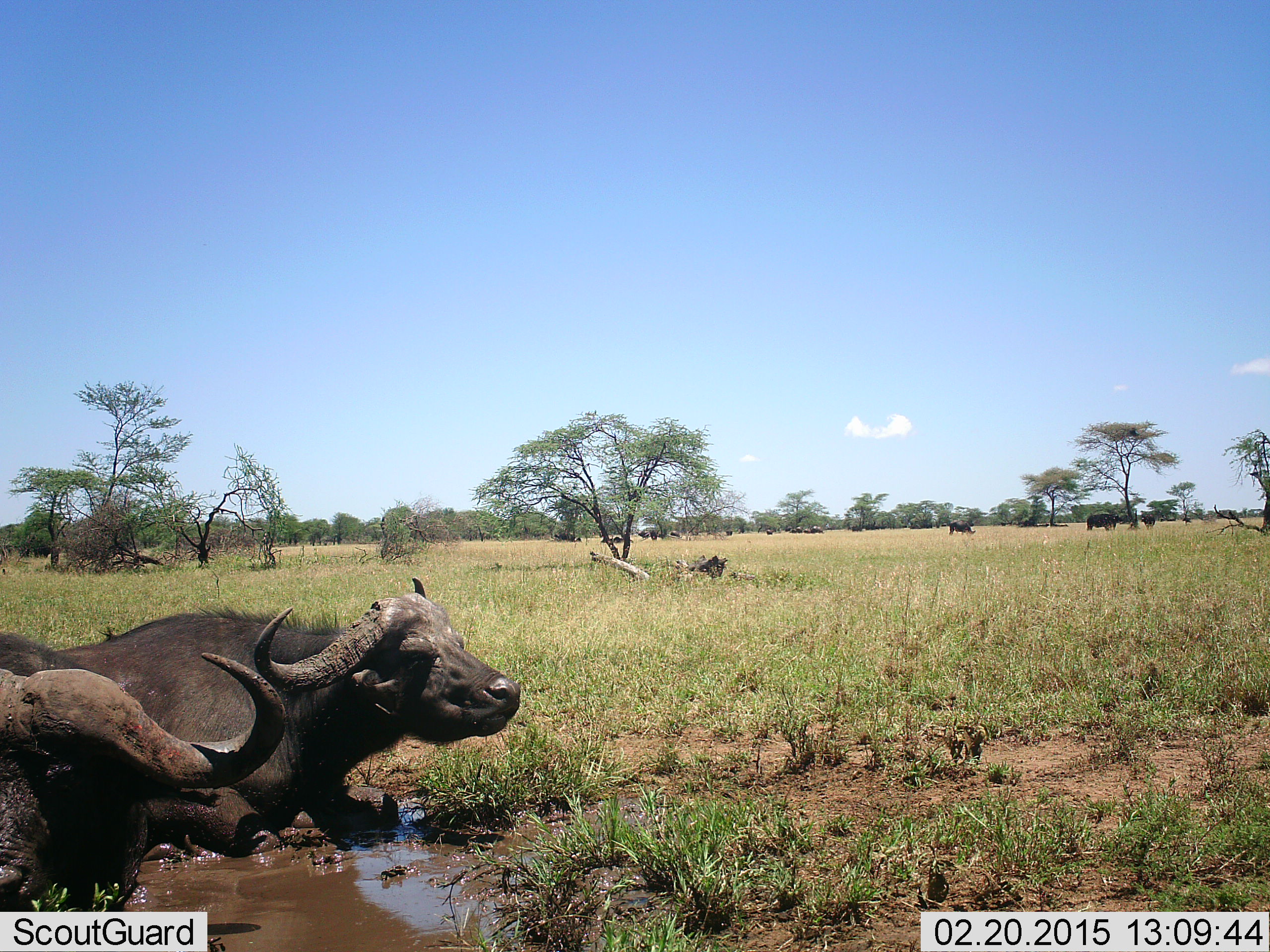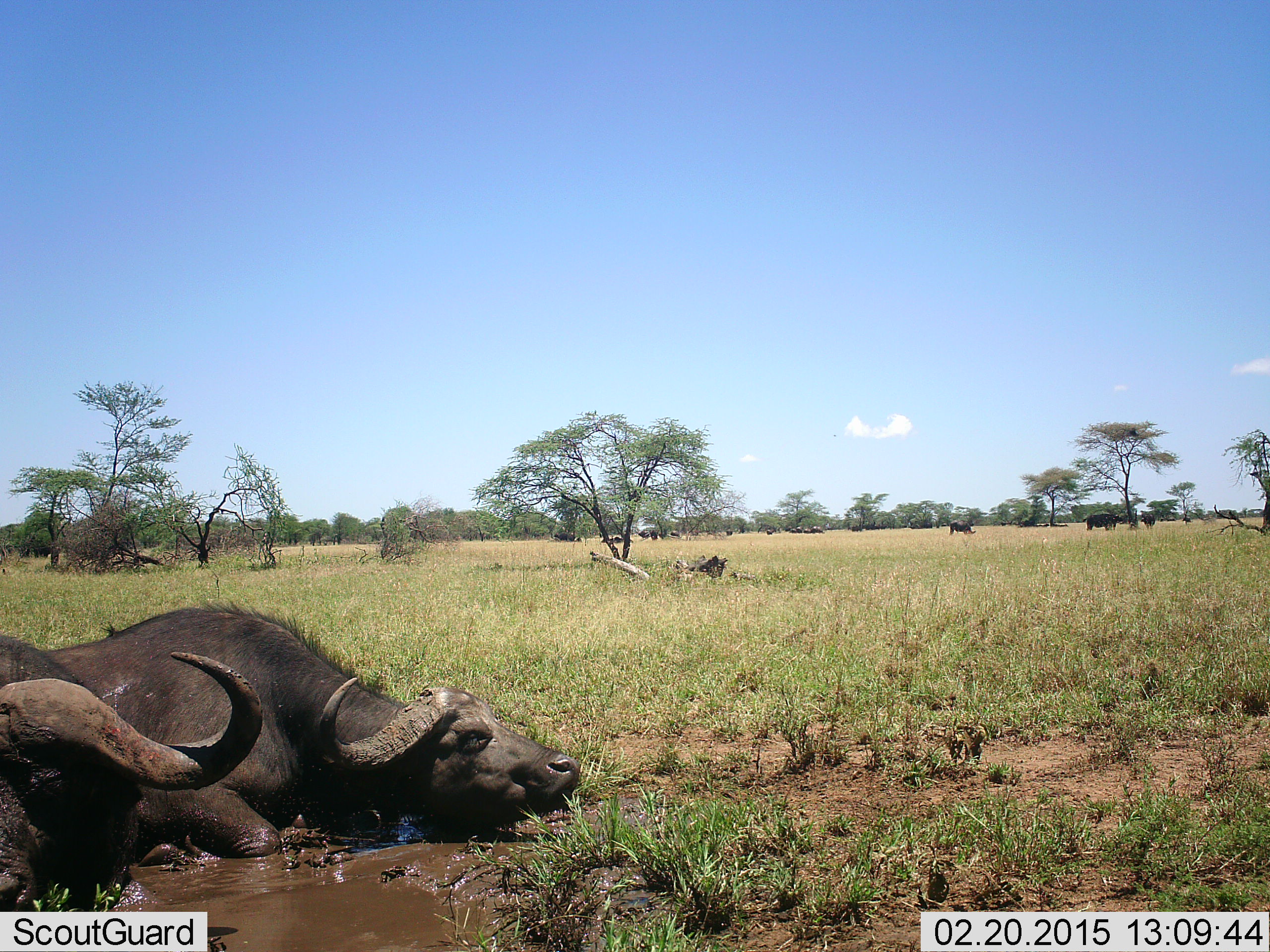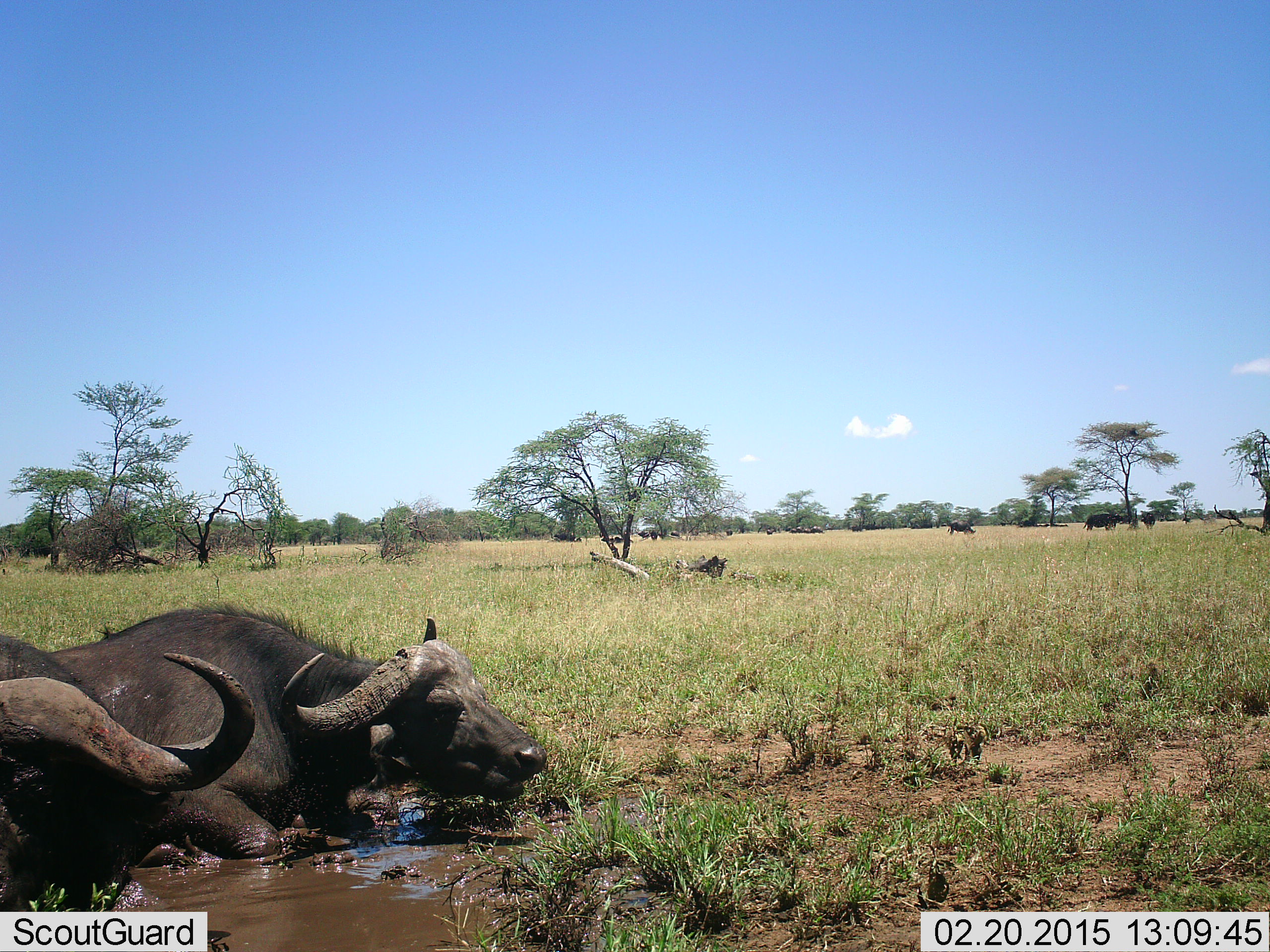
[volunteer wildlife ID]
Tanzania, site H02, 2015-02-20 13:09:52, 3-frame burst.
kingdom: Animalia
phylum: Chordata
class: Mammalia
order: Artiodactyla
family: Bovidae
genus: Syncerus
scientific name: Syncerus caffer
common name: cape buffalo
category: buffalo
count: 2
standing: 30%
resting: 100%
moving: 10%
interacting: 0%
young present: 0%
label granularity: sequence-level